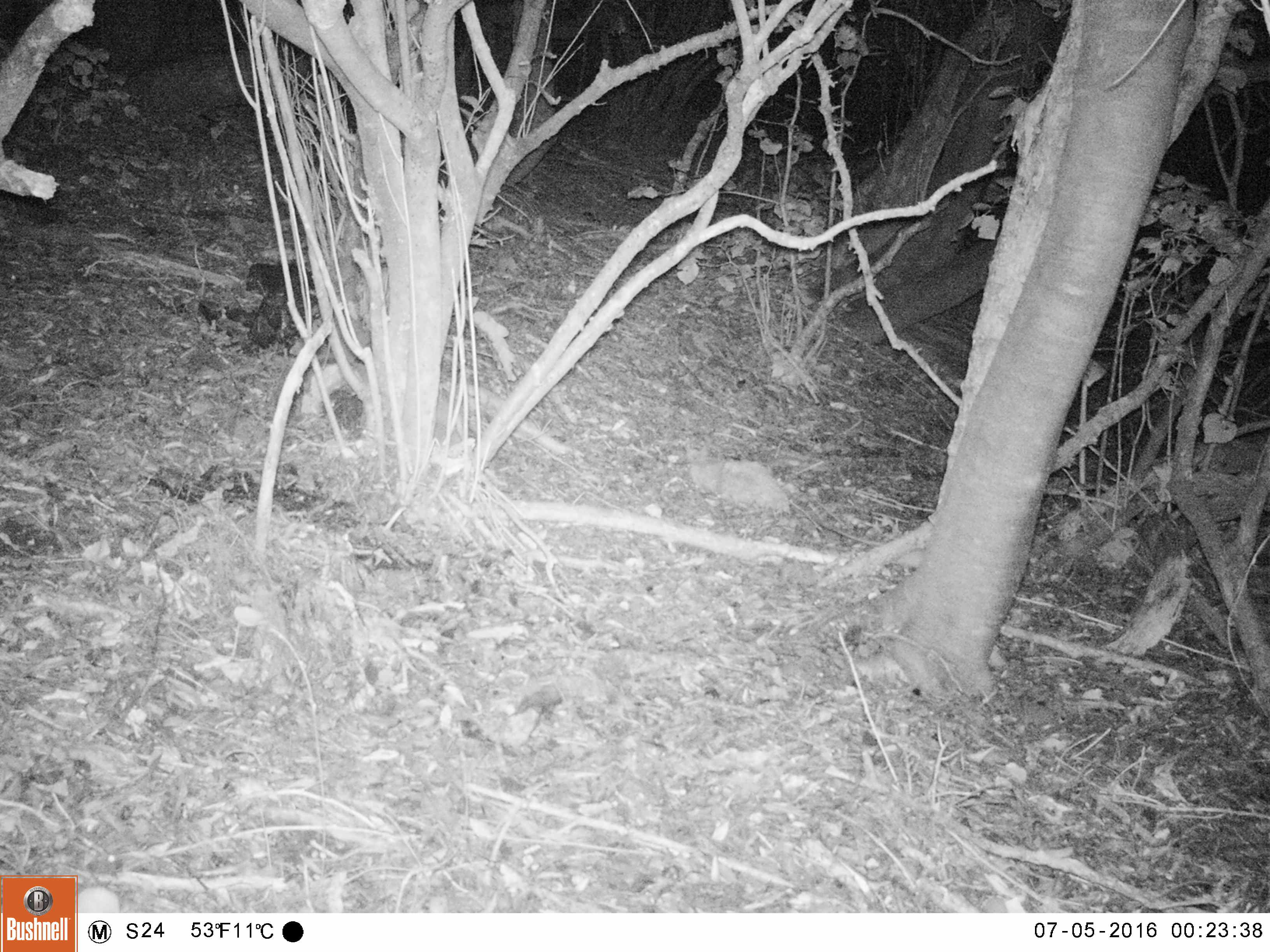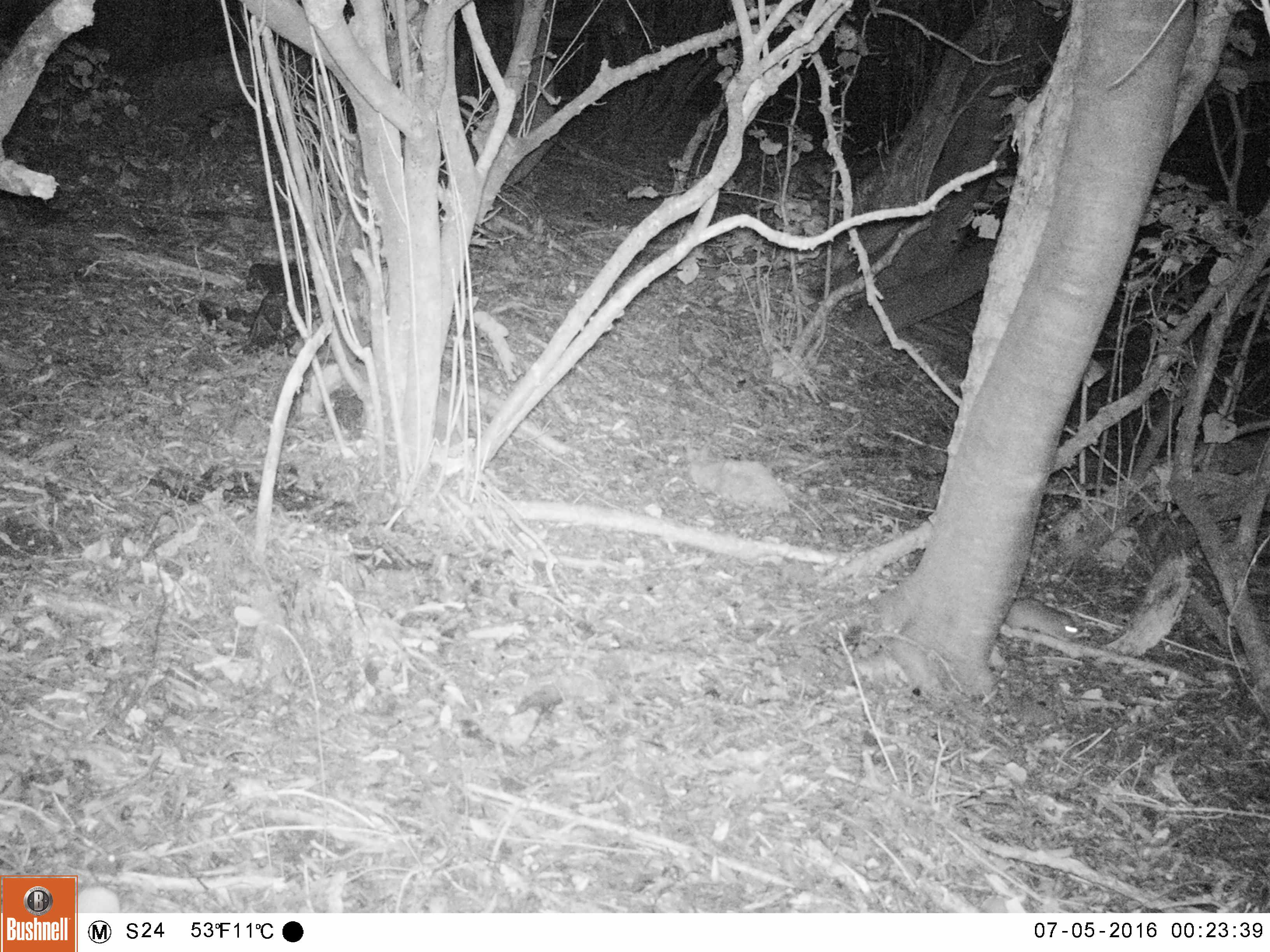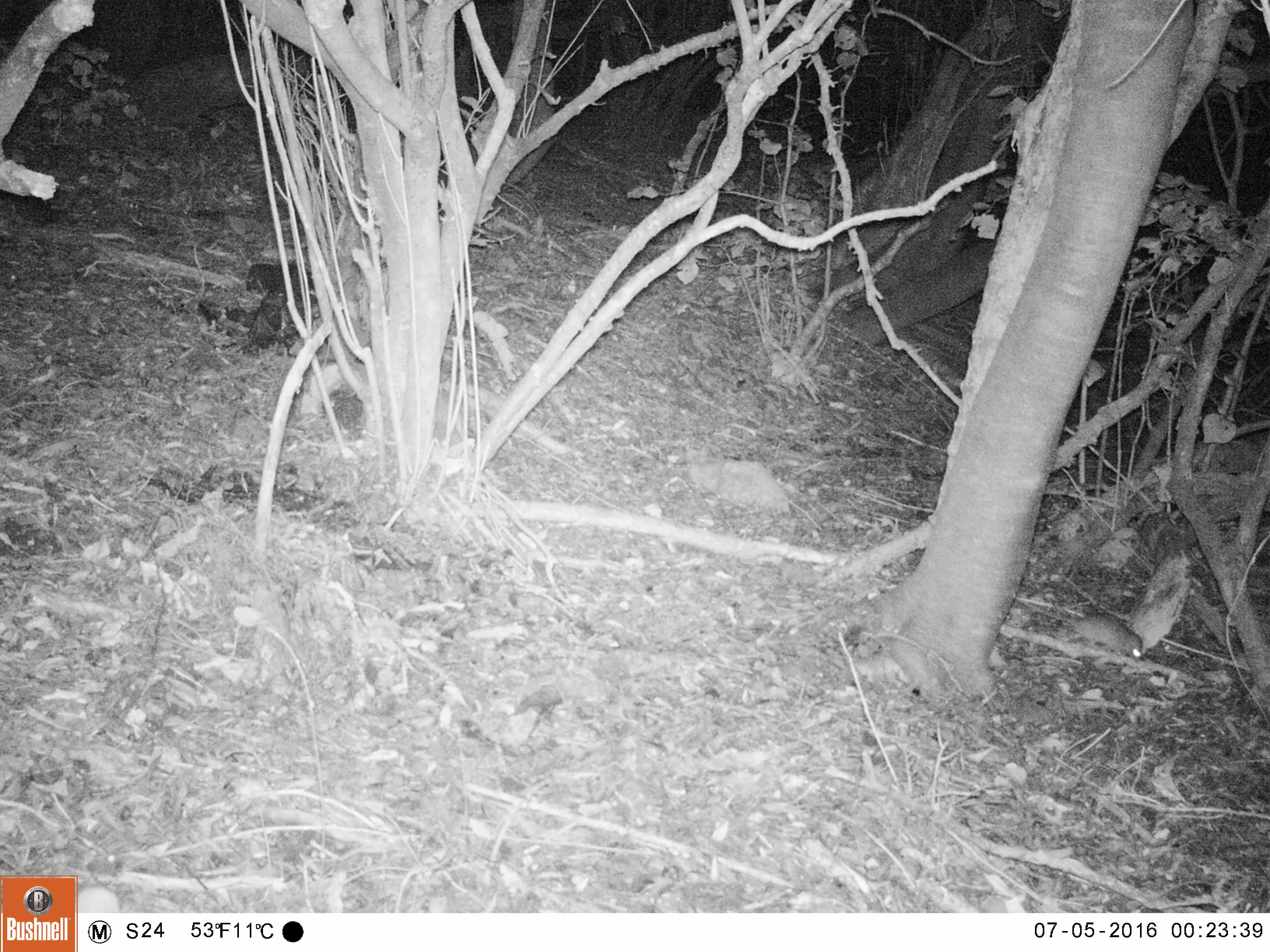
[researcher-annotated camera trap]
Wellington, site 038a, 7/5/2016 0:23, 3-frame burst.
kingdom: Animalia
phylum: Chordata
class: Mammalia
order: Rodentia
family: Muridae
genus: Rattus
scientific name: Rattus rattus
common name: ship rat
Ship rat (Rattus rattus).